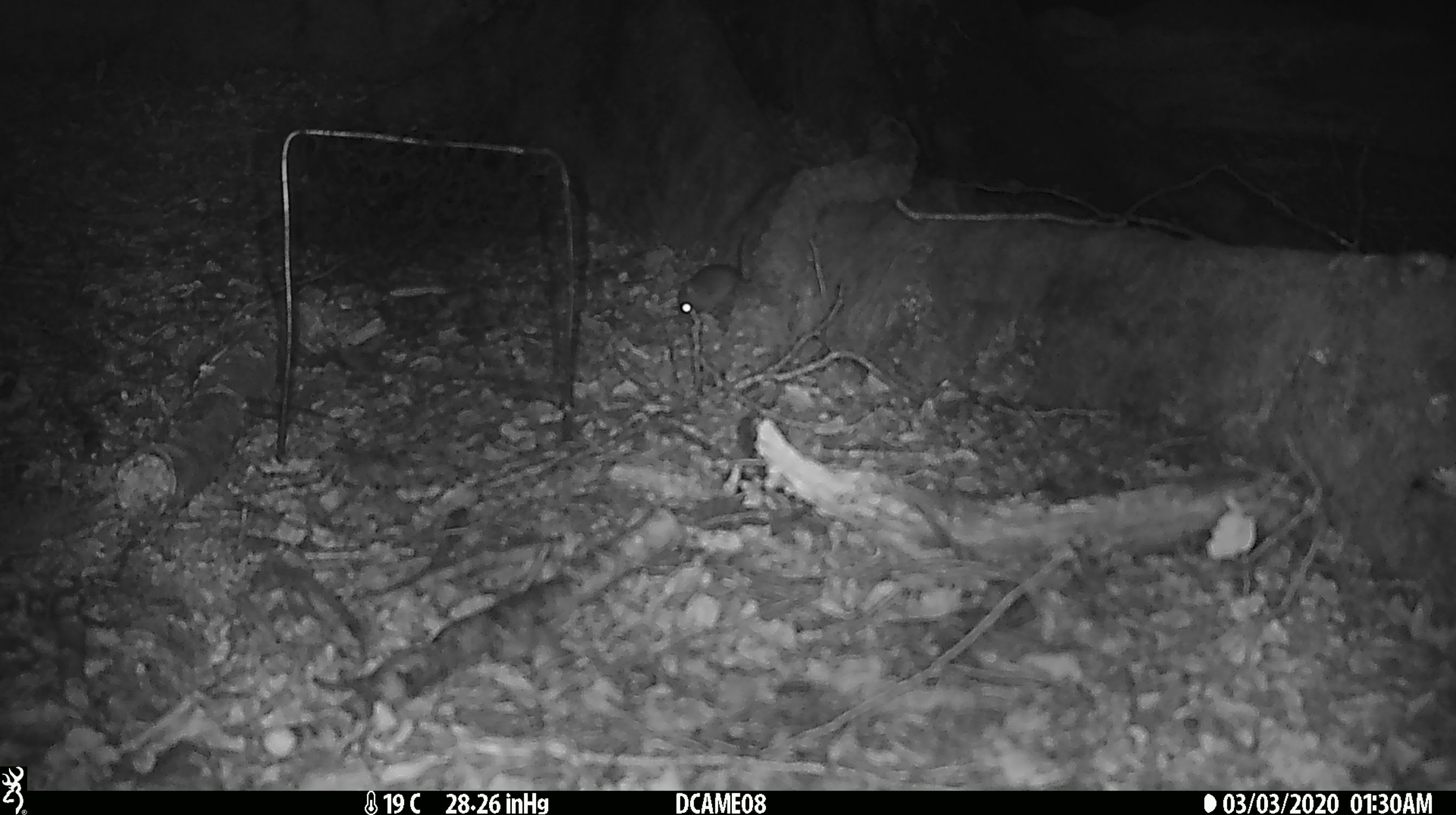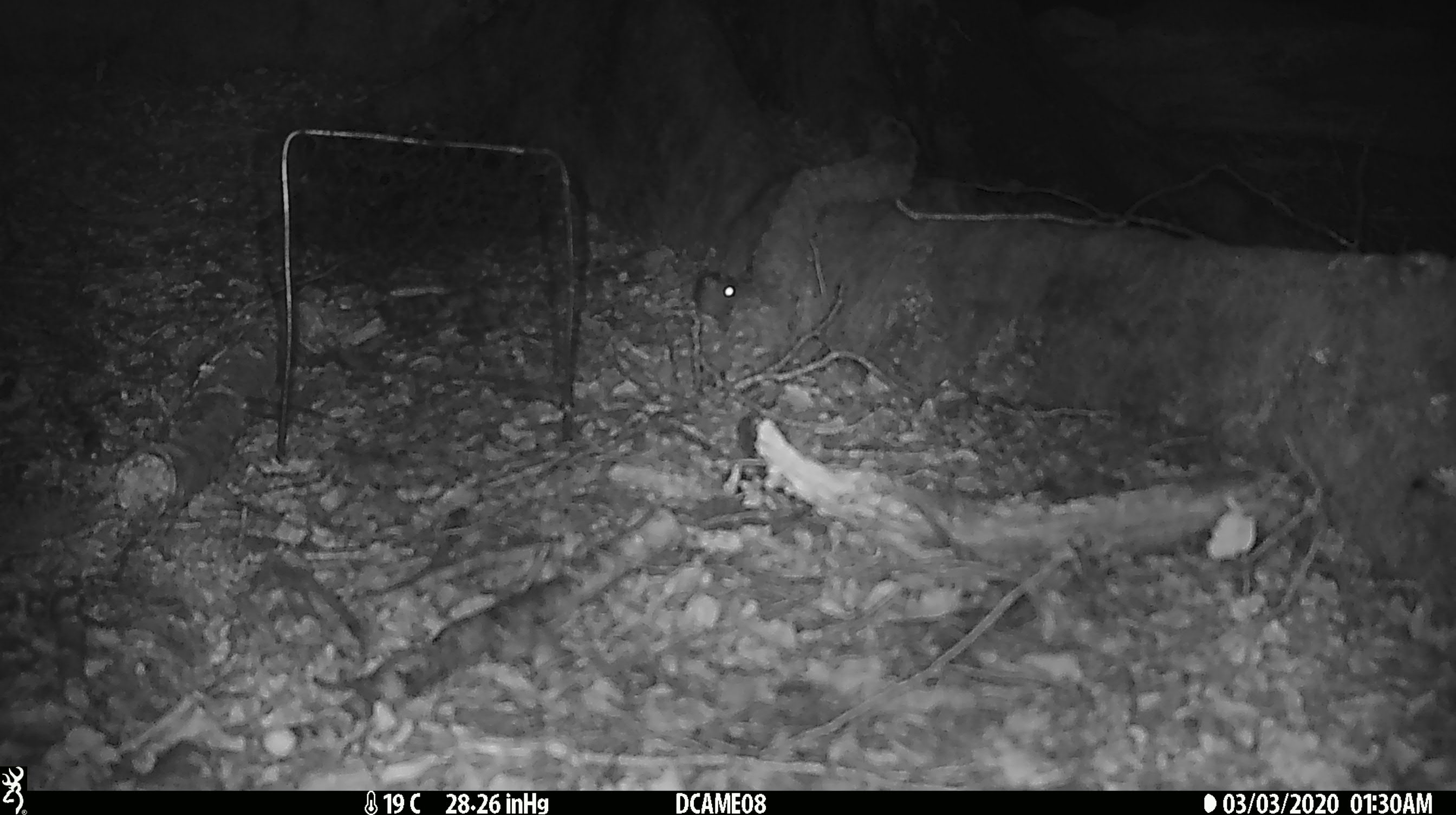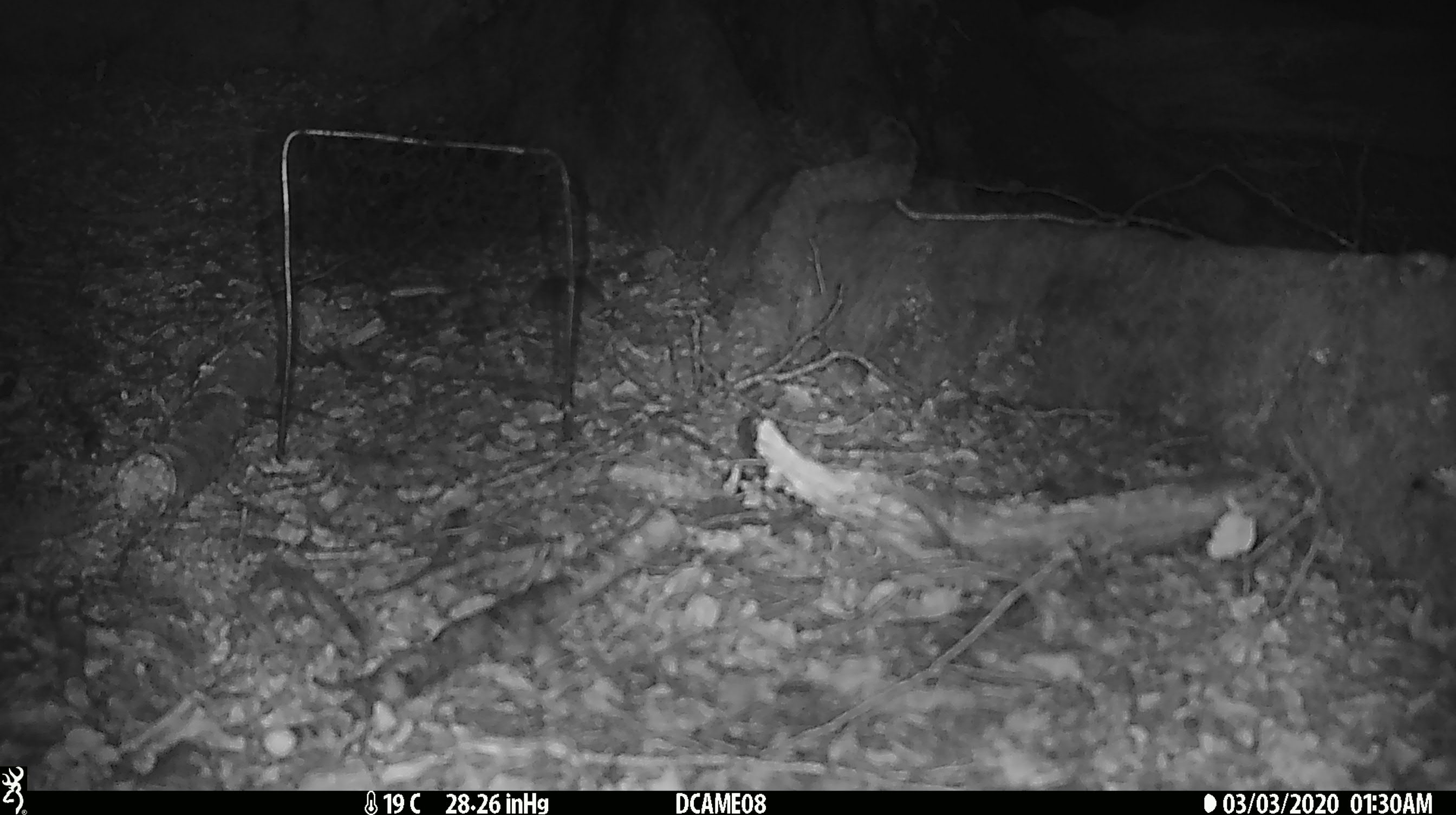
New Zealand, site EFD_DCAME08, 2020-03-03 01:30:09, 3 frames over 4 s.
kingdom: Animalia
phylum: Chordata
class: Mammalia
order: Rodentia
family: Muridae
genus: Mus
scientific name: Mus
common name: mouse